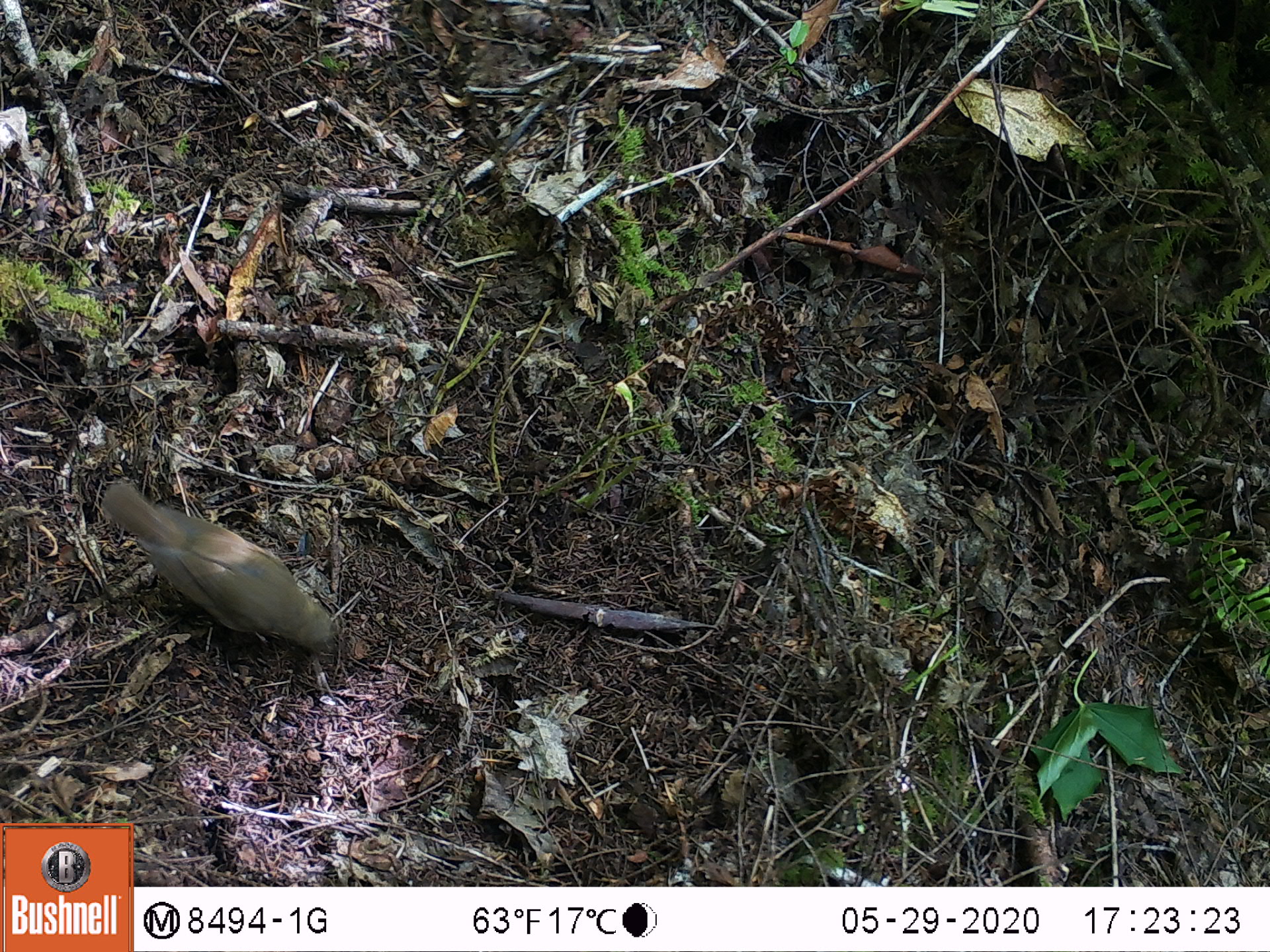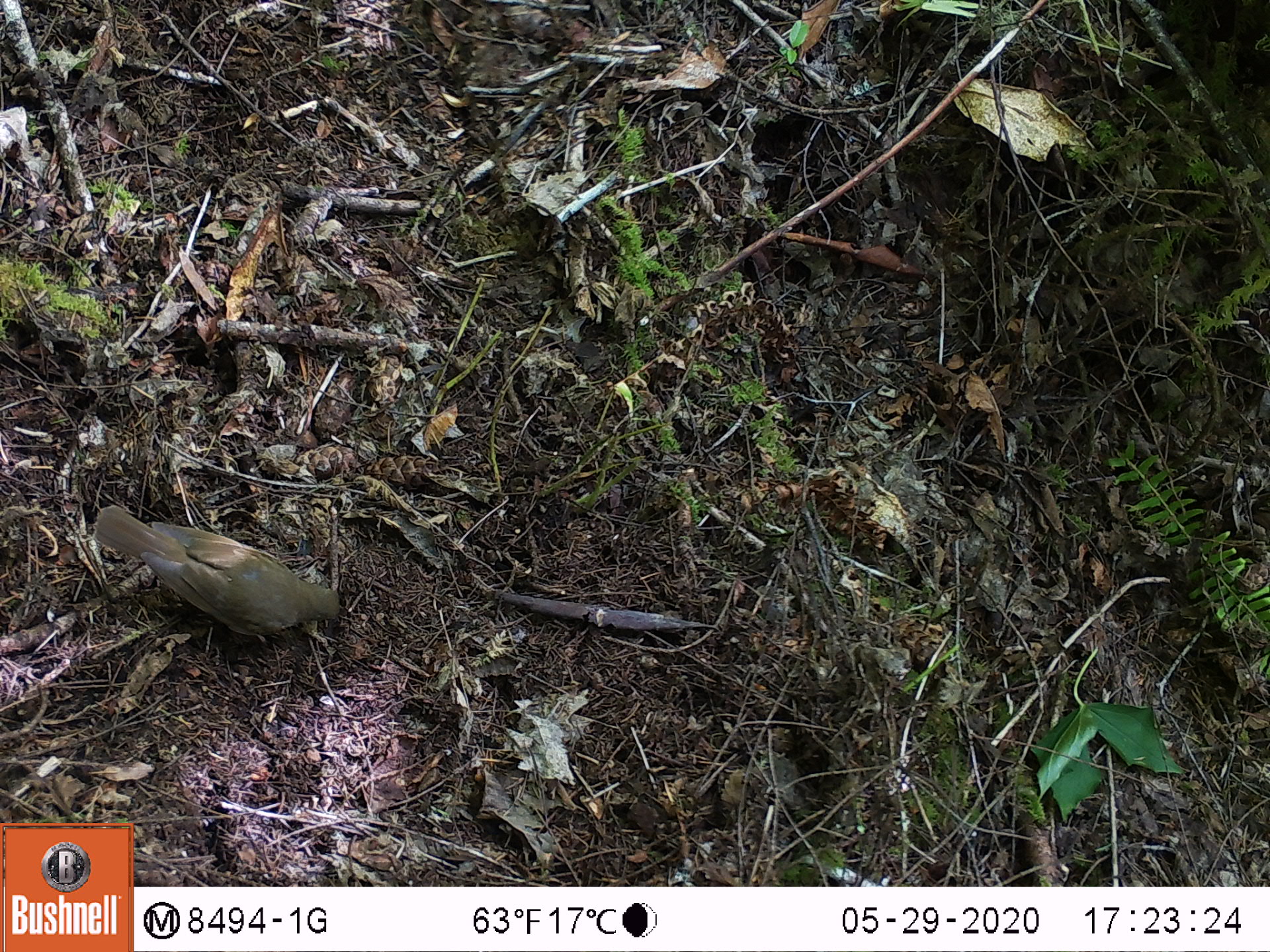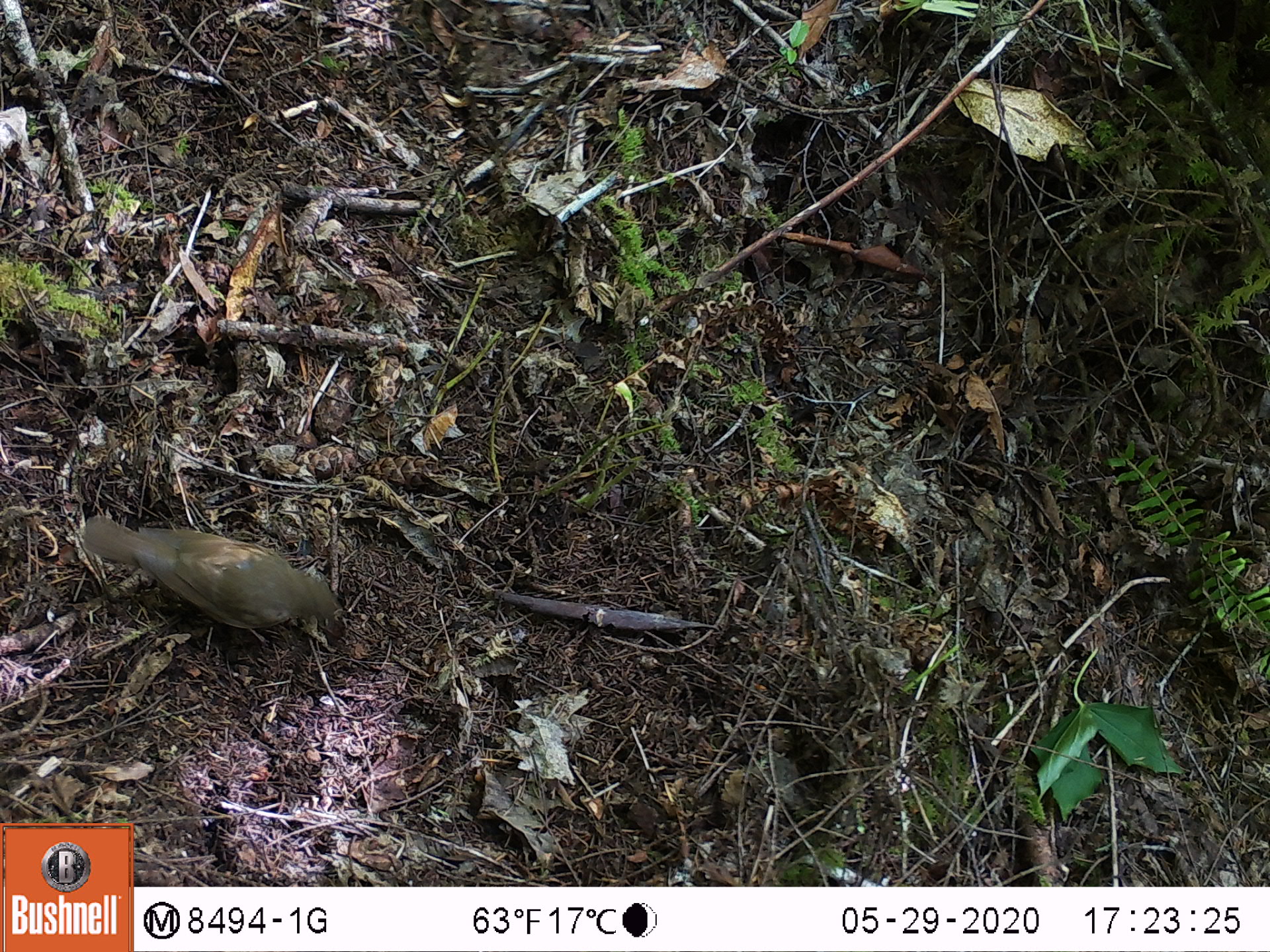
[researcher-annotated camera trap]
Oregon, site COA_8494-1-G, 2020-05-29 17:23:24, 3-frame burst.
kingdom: Animalia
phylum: Chordata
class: Aves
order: Passeriformes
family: Turdidae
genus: Catharus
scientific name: Catharus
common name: brown thrushes and nightingale-thrushes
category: catharus species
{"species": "catharus species (brown thrushes and nightingale-thrushes) (Catharus)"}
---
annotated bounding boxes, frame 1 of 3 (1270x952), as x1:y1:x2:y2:
catharus species: 95:479:344:665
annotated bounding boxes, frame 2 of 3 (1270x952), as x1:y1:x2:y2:
catharus species: 87:494:342:643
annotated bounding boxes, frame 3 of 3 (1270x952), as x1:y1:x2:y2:
catharus species: 74:502:352:641